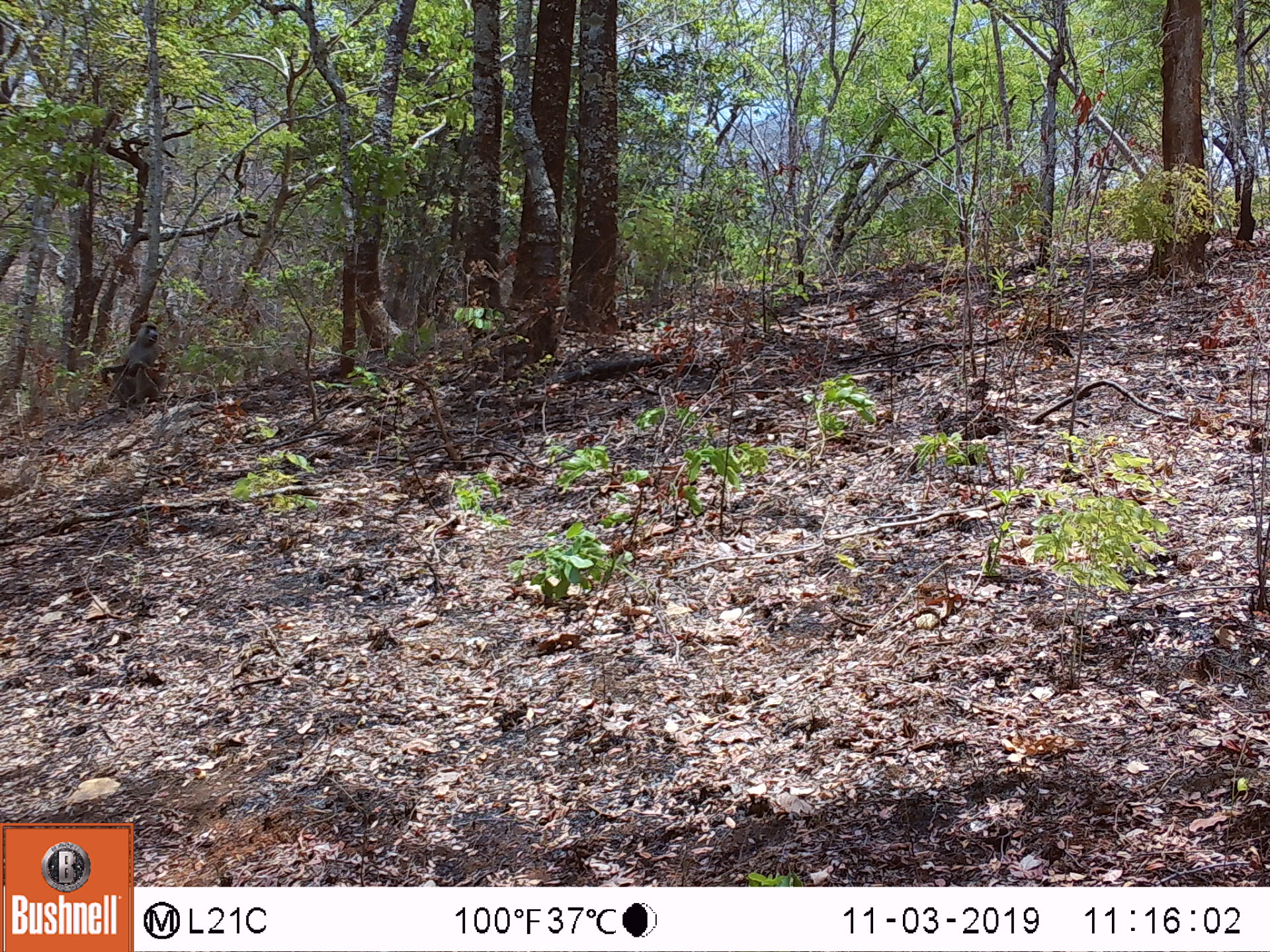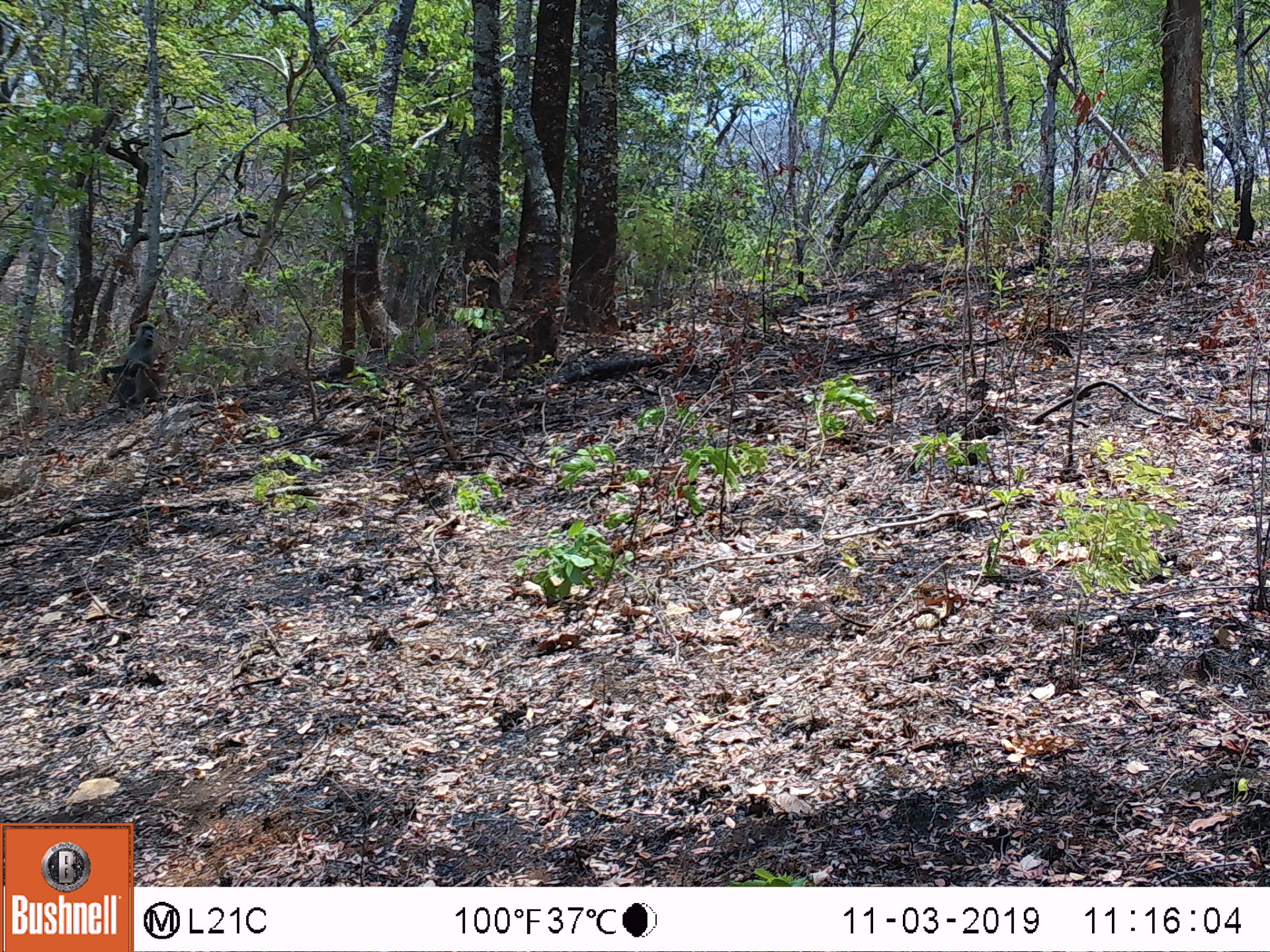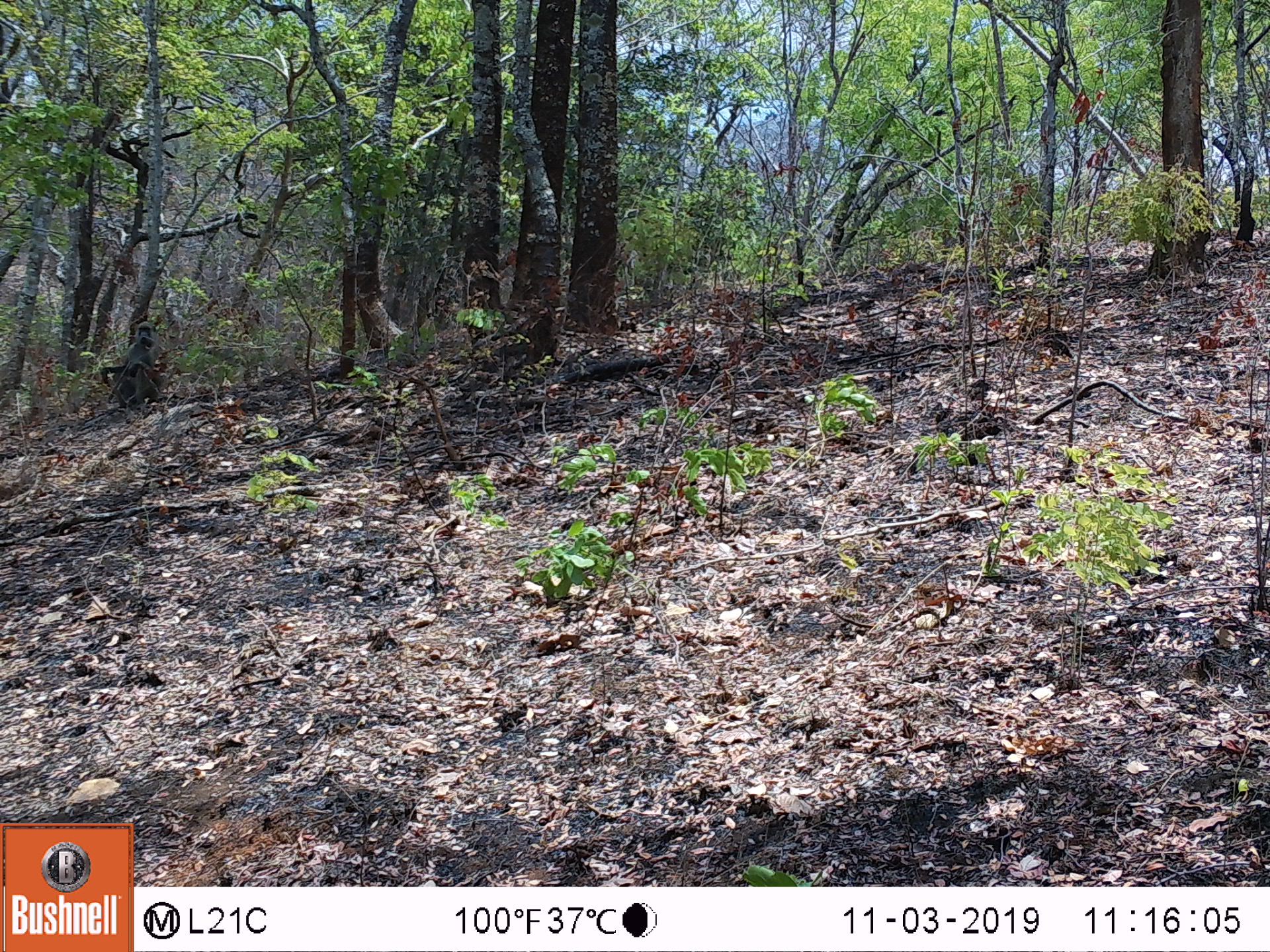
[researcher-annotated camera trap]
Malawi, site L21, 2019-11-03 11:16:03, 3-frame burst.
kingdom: Animalia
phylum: Chordata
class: Mammalia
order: Primates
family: Cercopithecidae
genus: Papio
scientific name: Papio cynocephalus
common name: yellow baboon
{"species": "yellow baboon (Papio cynocephalus)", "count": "1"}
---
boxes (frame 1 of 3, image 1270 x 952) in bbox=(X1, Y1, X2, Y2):
yellow baboon: bbox=(98, 321, 170, 419)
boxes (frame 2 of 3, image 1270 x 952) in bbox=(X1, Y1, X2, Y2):
yellow baboon: bbox=(91, 320, 177, 411)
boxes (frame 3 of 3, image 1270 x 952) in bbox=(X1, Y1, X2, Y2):
yellow baboon: bbox=(99, 315, 165, 417)